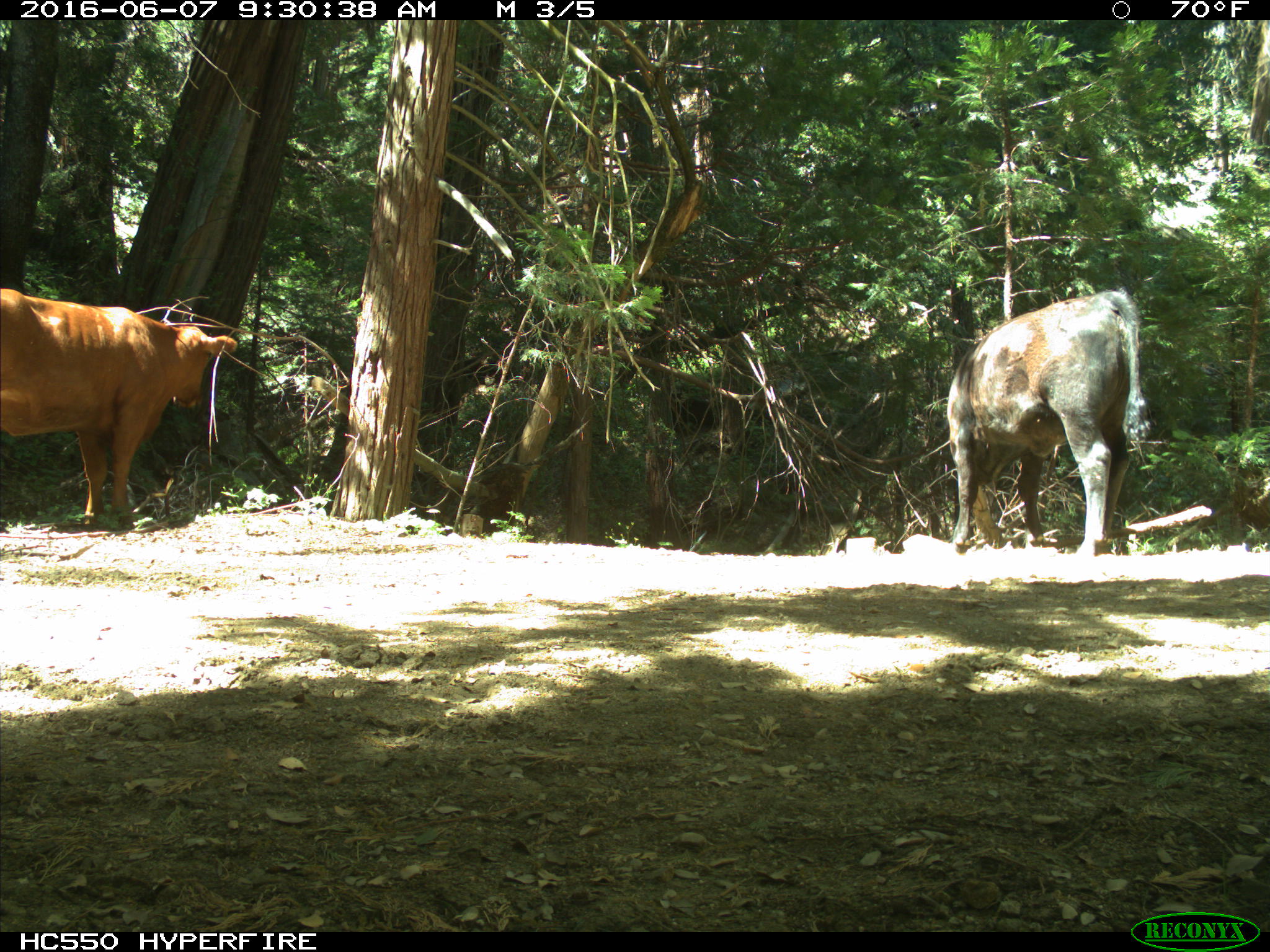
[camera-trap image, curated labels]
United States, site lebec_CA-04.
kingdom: Animalia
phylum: Chordata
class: Mammalia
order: Artiodactyla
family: Bovidae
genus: Bos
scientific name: Bos taurus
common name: domestic cow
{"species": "Bos taurus (domestic cow)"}